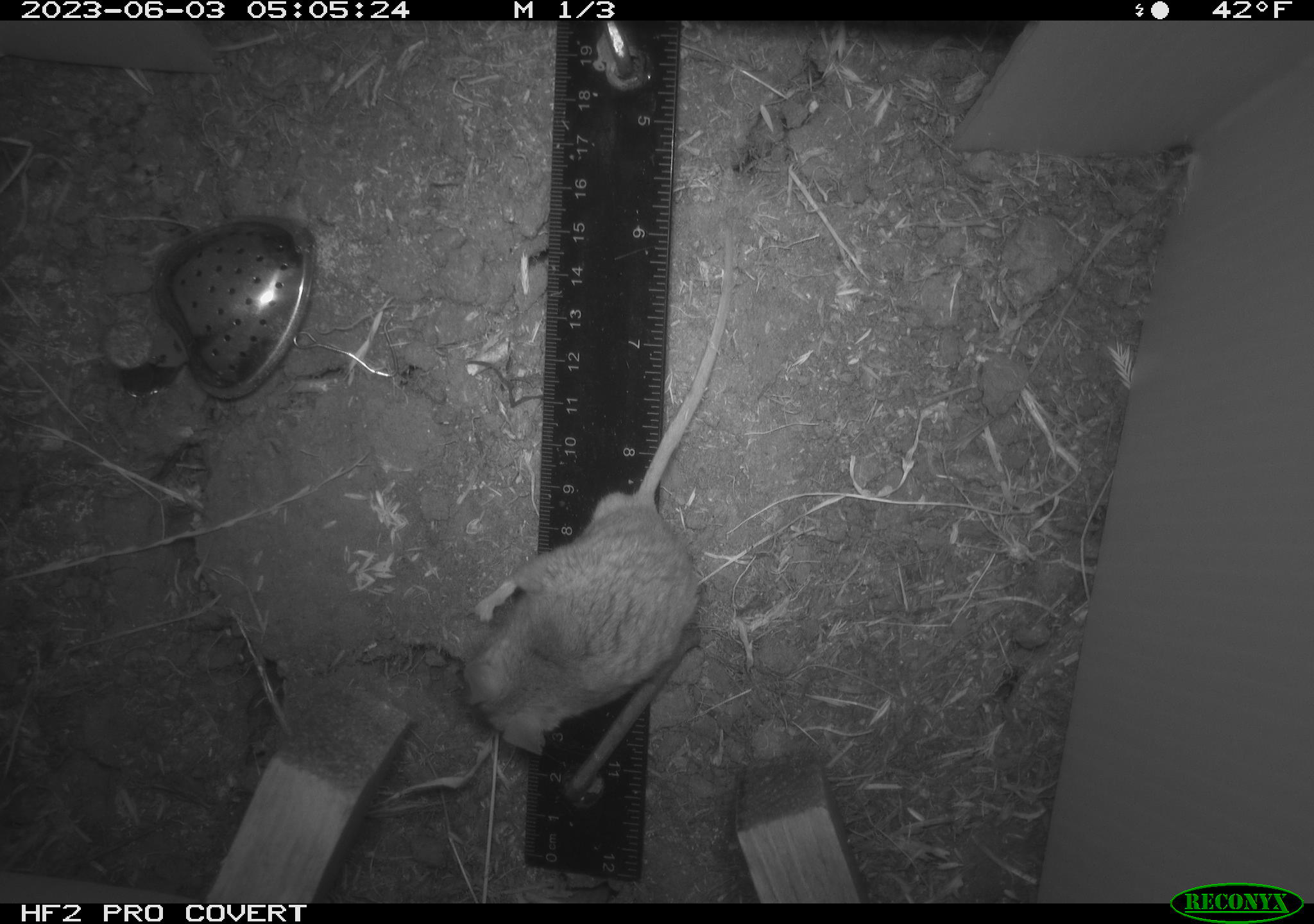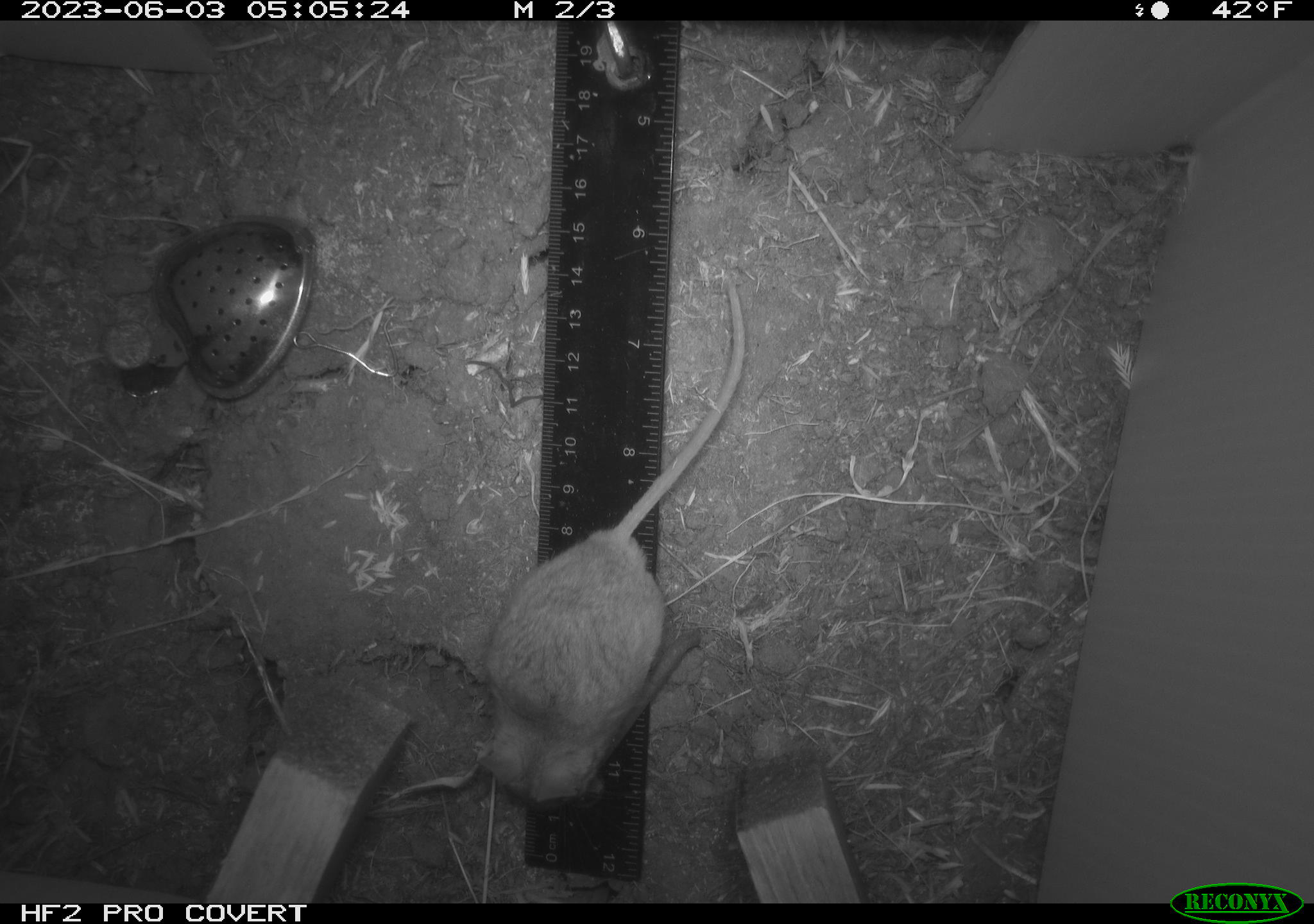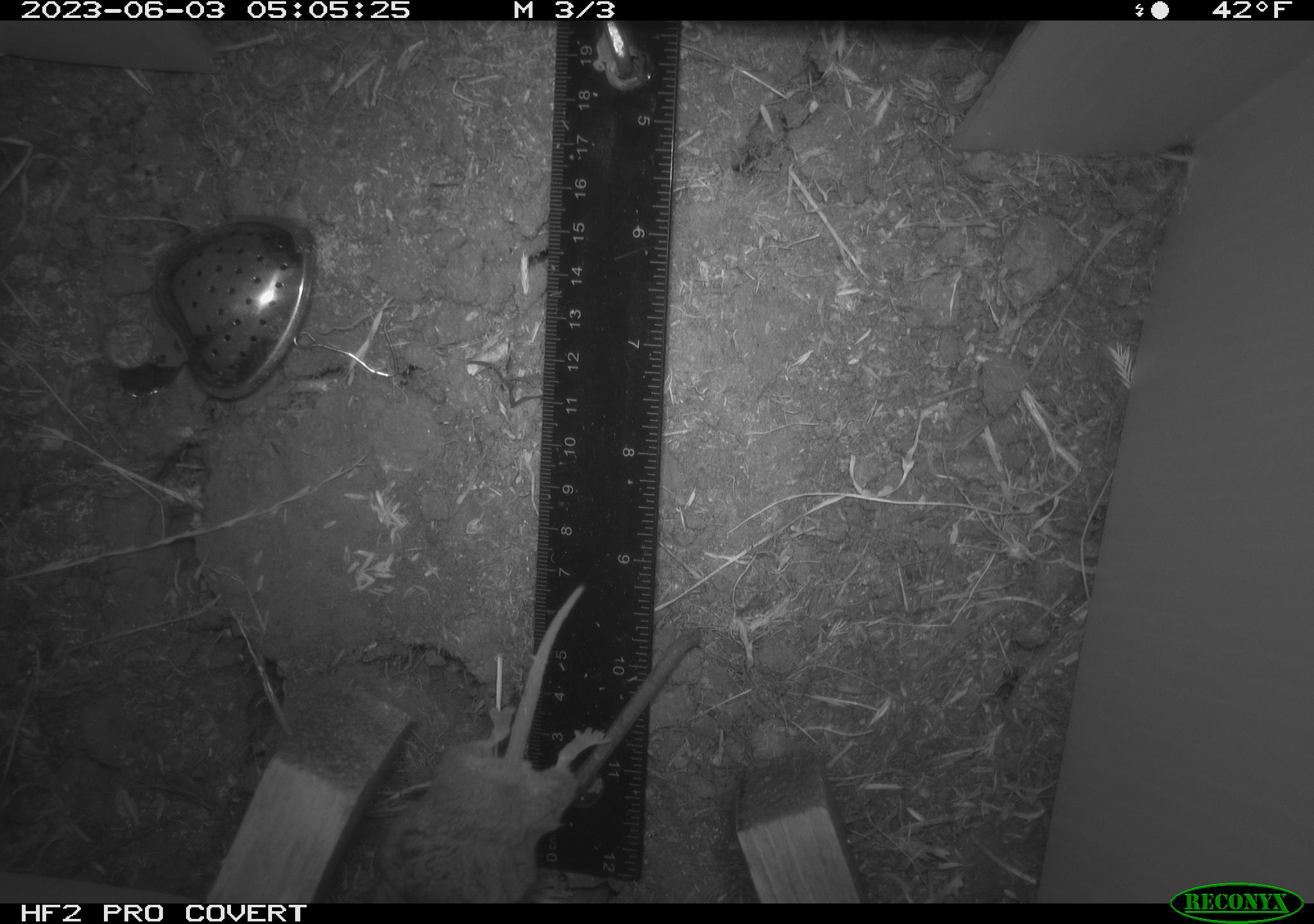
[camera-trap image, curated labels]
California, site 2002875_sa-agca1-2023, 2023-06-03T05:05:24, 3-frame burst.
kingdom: Animalia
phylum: Chordata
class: Mammalia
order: Rodentia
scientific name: Rodentia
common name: mouse species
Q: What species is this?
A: Mouse species (Rodentia).